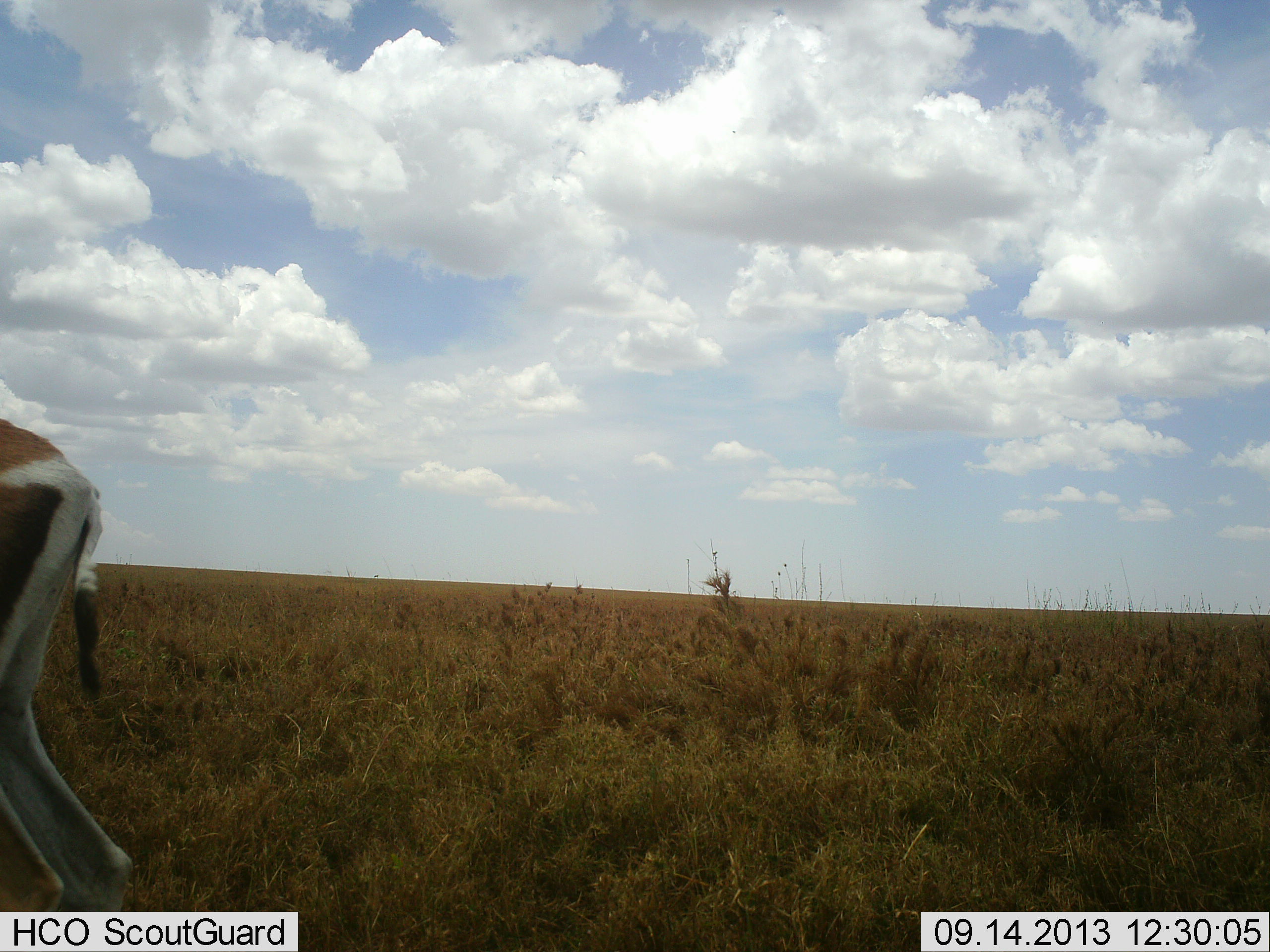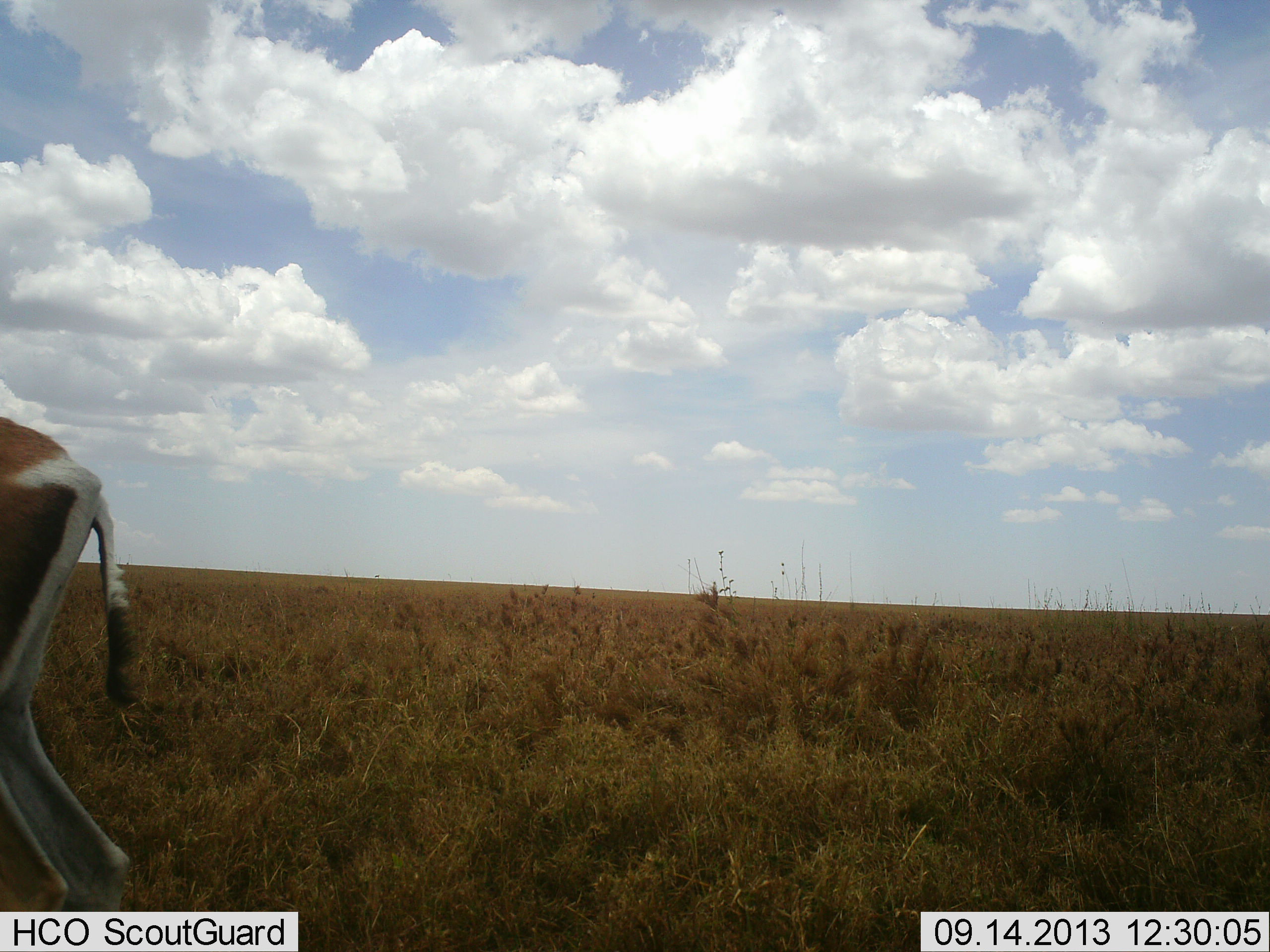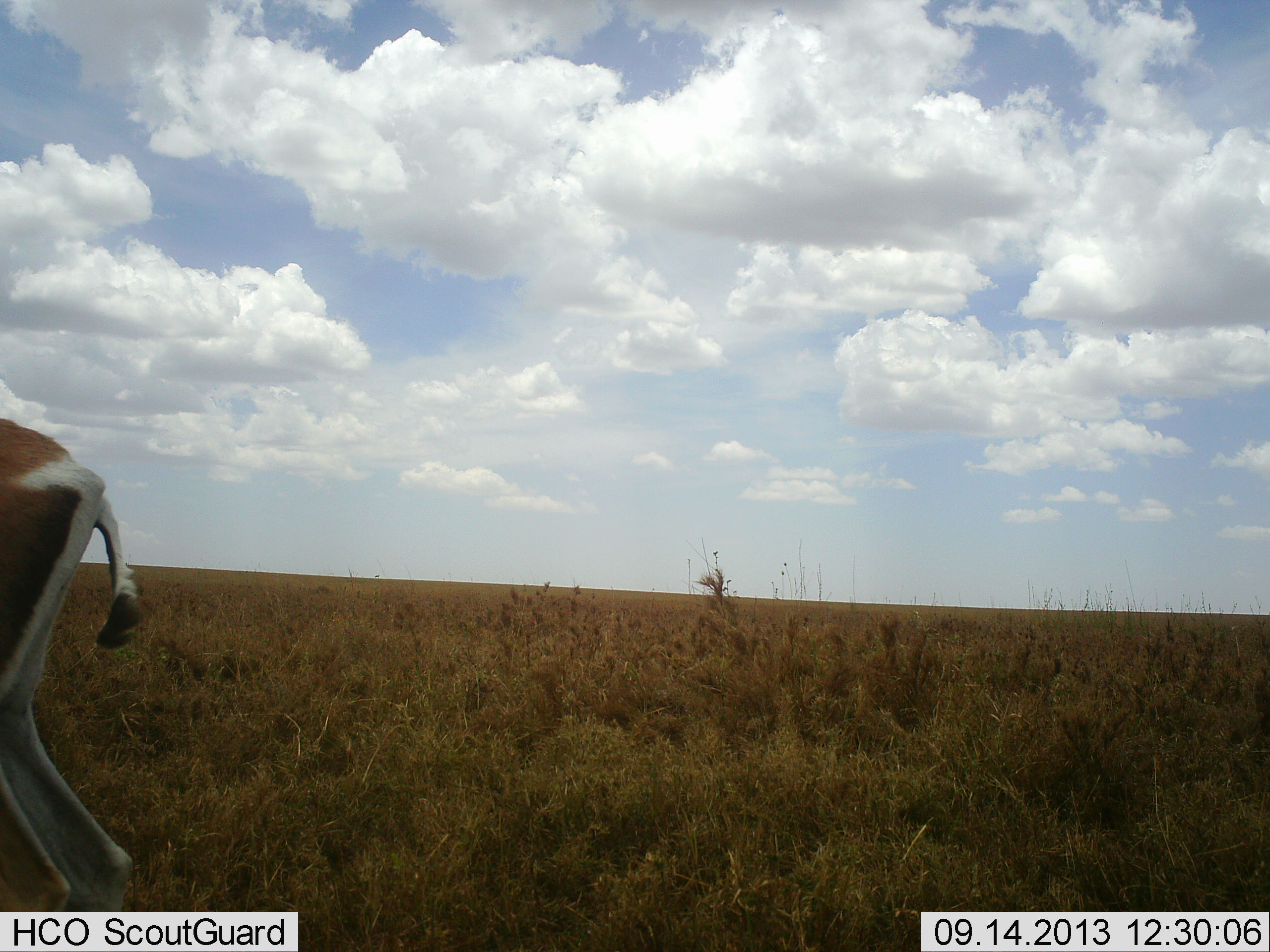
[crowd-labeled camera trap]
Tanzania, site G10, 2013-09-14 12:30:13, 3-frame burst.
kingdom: Animalia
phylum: Chordata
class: Mammalia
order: Artiodactyla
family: Bovidae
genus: Nanger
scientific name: Nanger granti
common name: grant's gazelle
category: gazellegrants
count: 1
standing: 95%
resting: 0%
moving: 5%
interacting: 0%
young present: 0%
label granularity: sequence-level